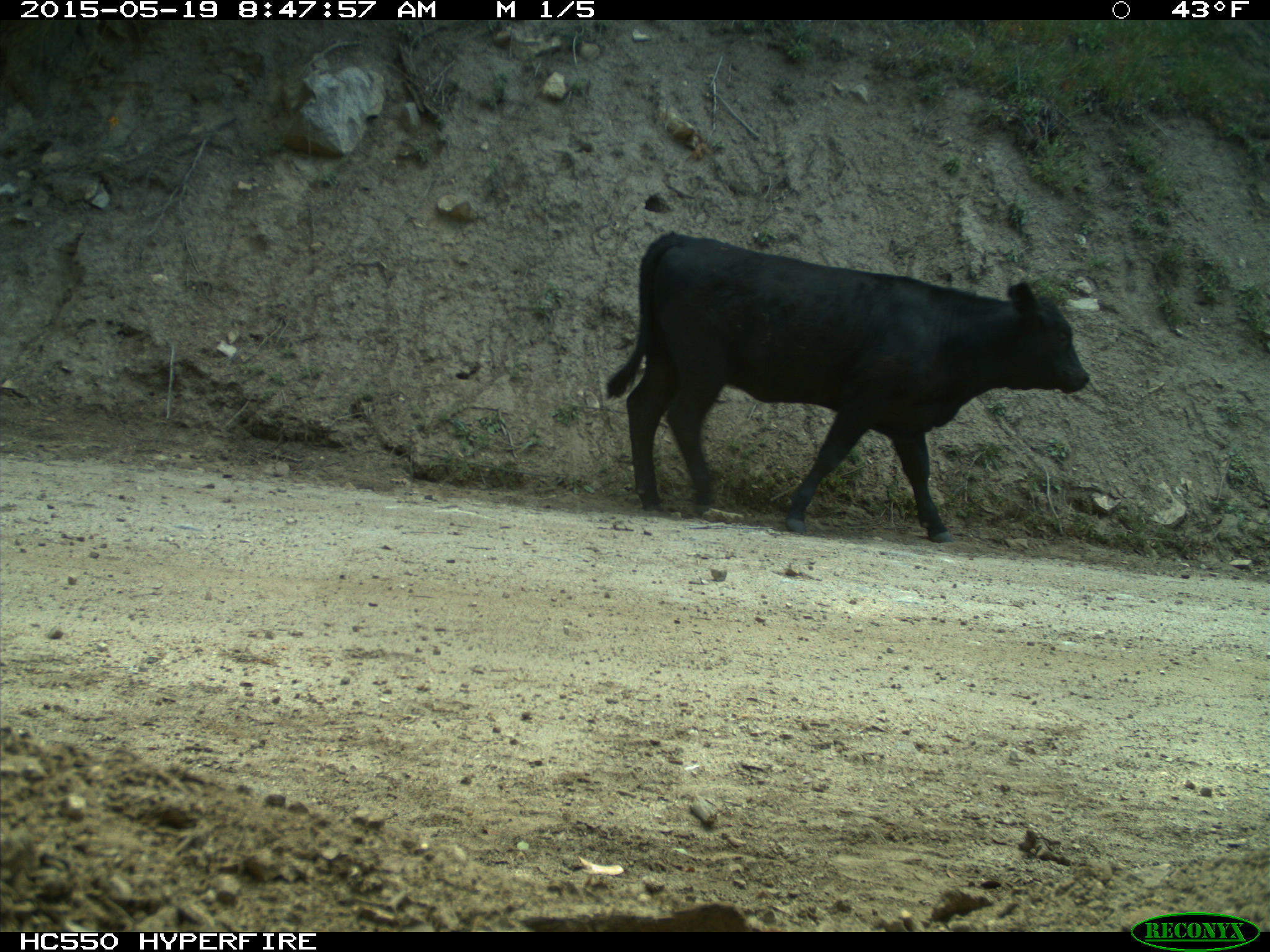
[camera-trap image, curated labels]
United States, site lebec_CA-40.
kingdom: Animalia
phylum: Chordata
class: Mammalia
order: Artiodactyla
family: Bovidae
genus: Bos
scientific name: Bos taurus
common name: domestic cow